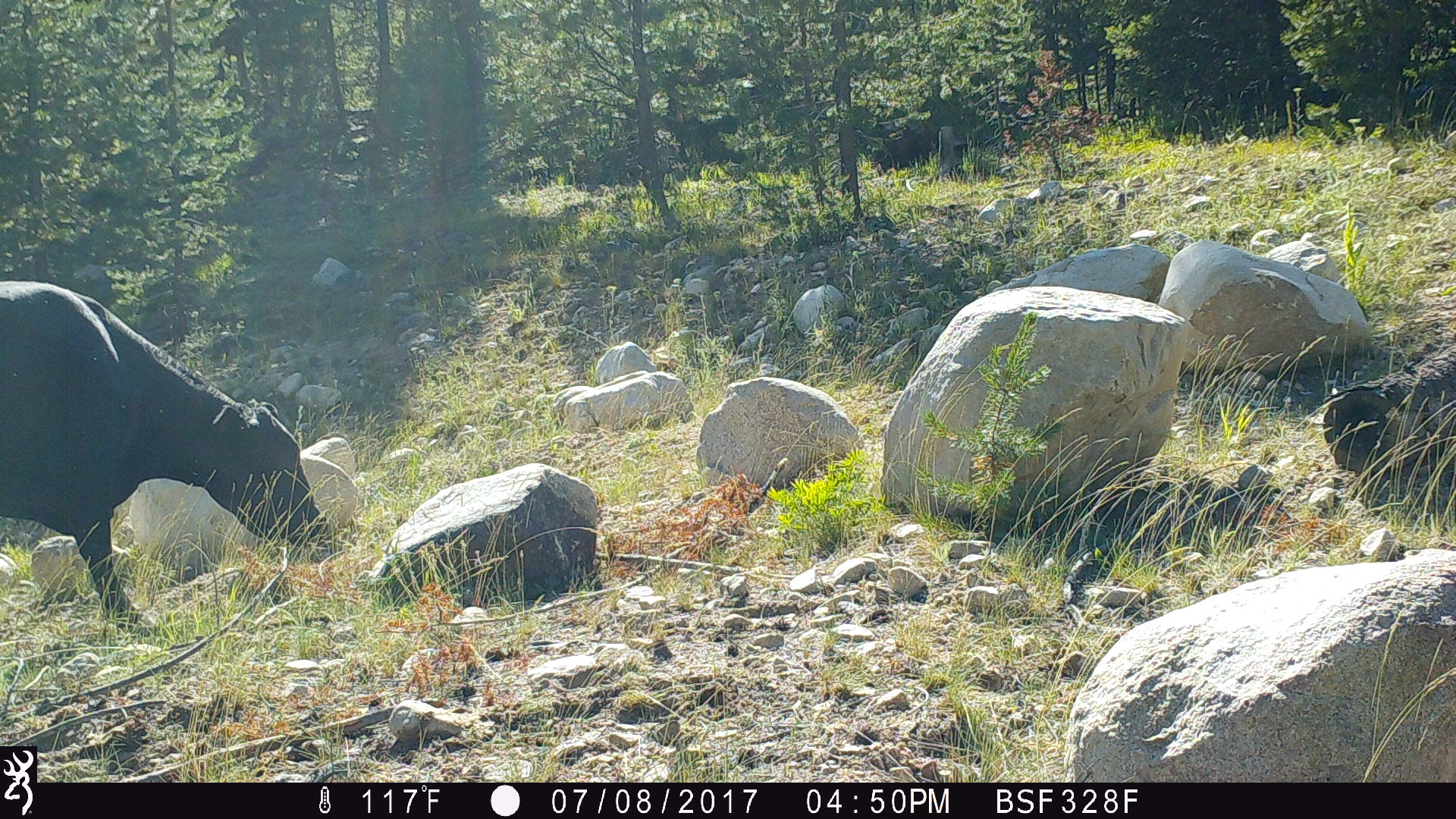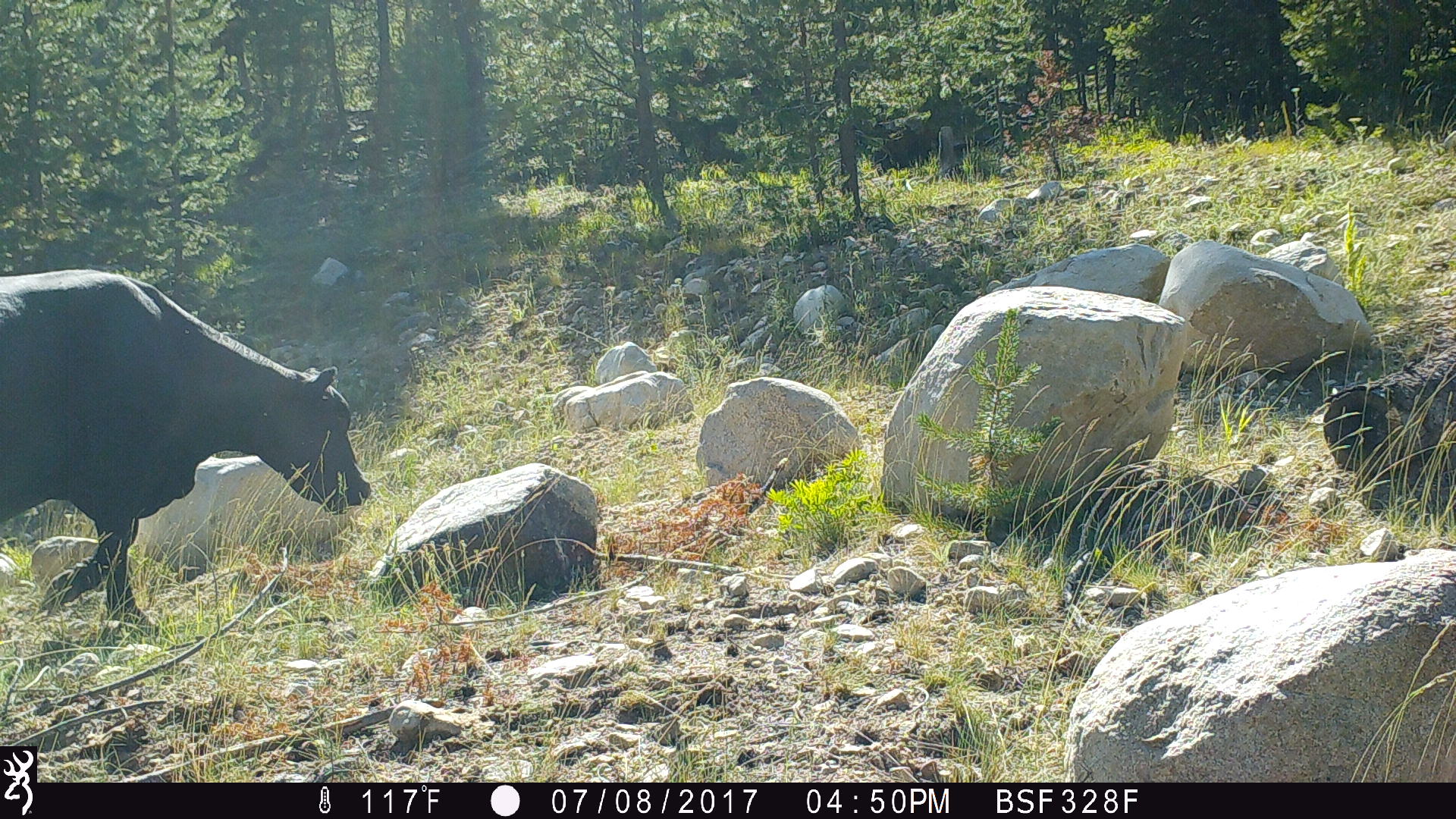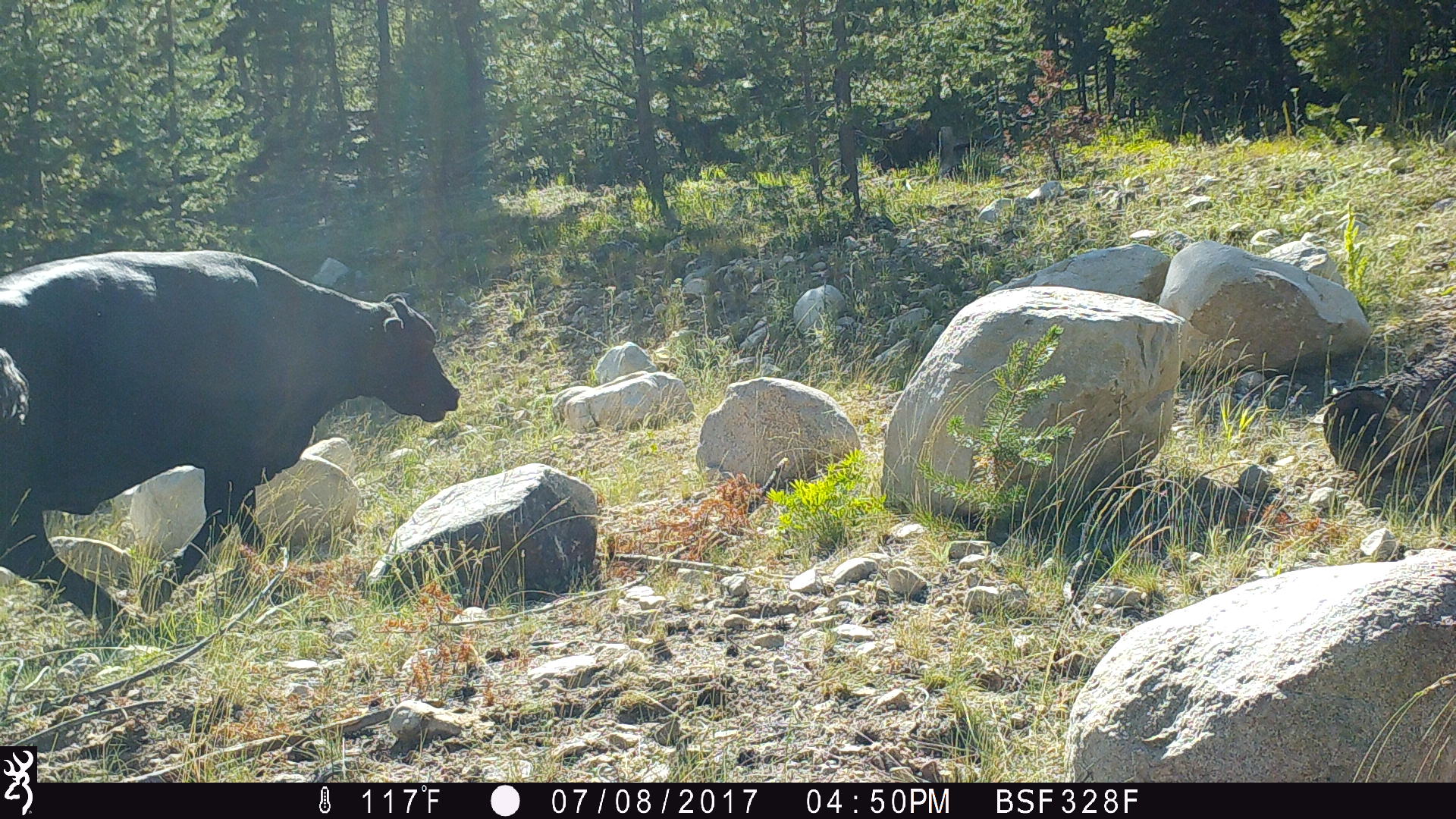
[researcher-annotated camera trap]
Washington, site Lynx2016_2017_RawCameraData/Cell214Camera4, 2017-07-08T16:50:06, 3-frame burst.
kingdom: Animalia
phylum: Chordata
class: Mammalia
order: Artiodactyla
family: Bovidae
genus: Bos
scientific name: Bos taurus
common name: domestic cattle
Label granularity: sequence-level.